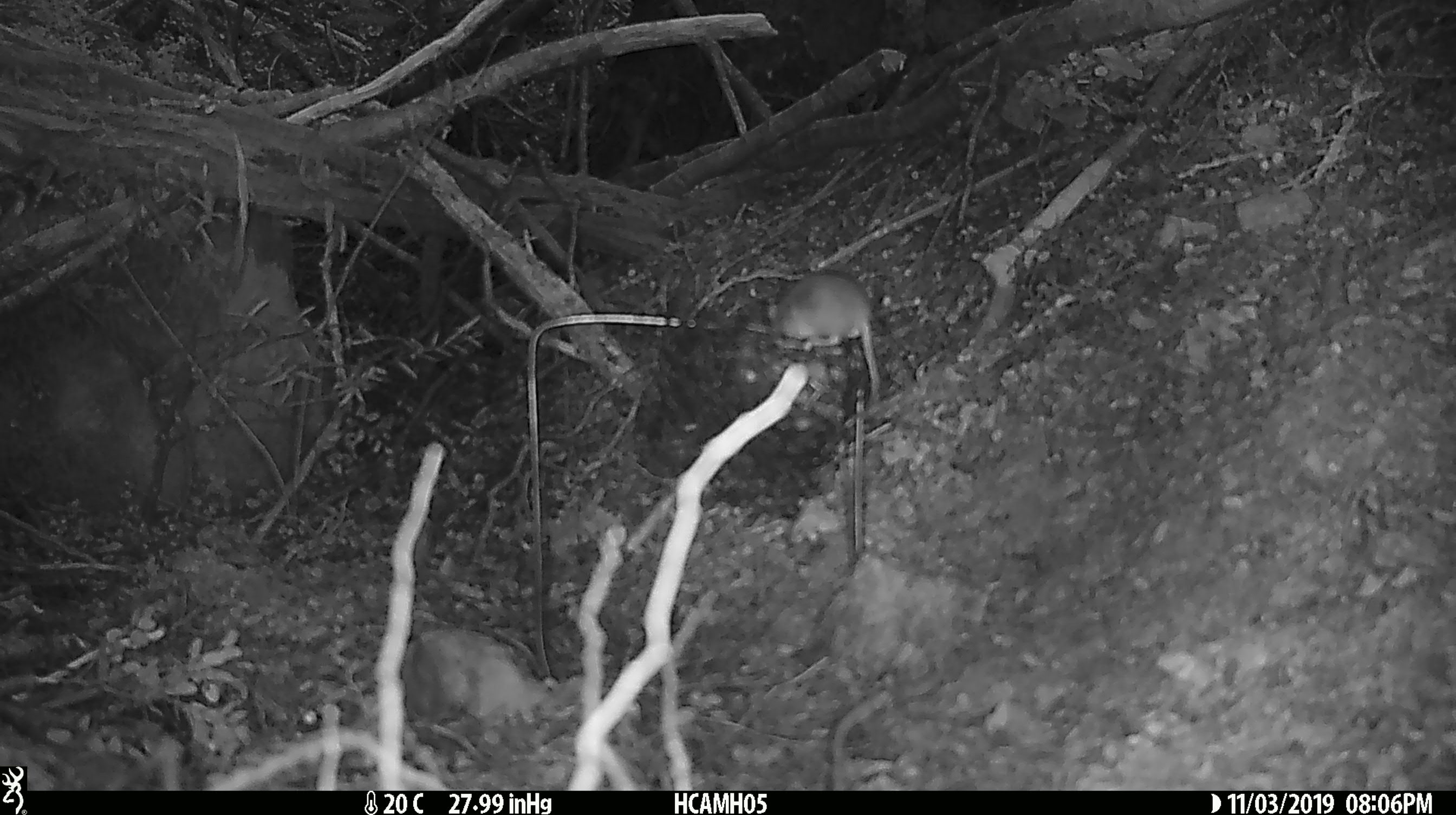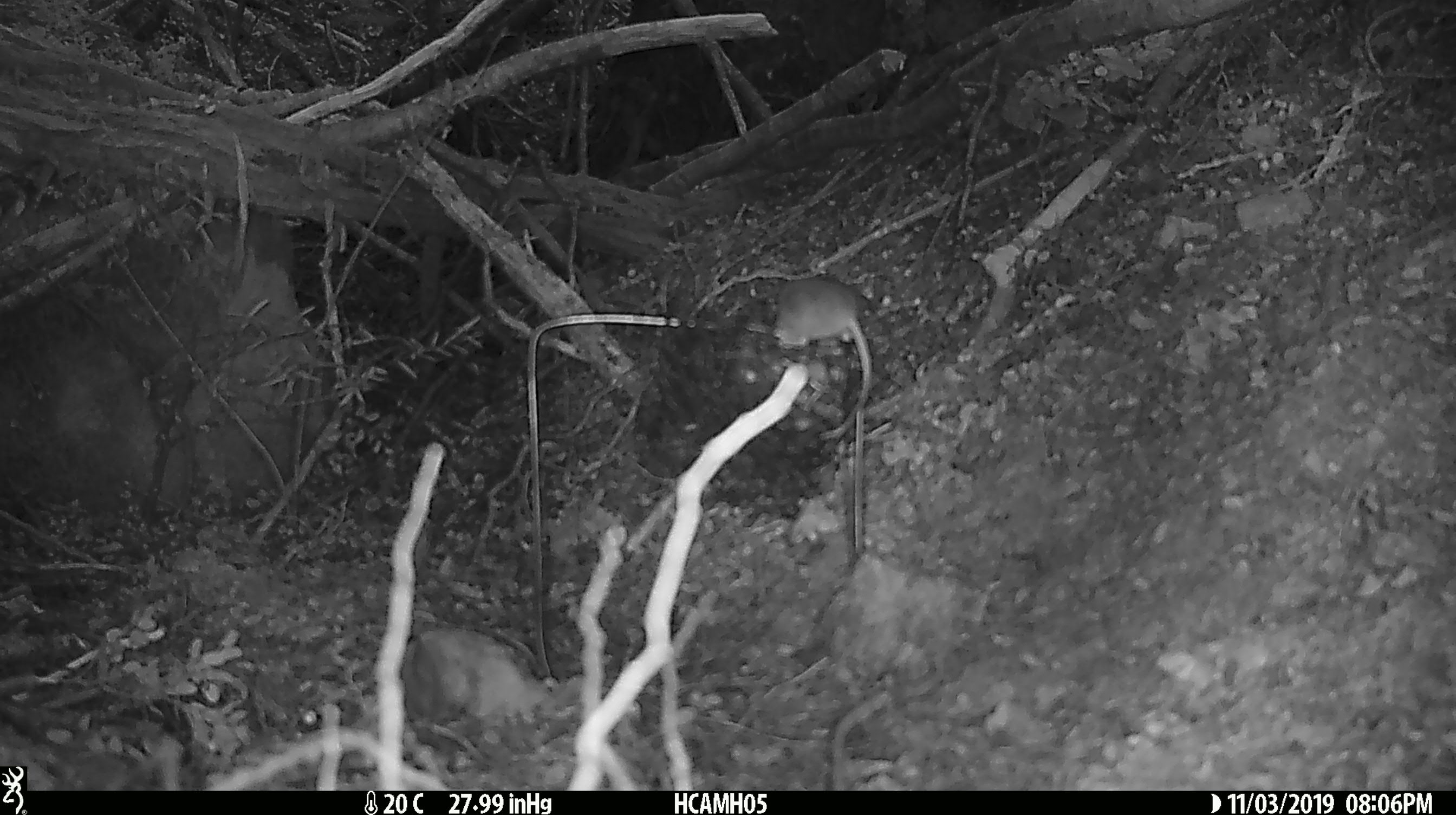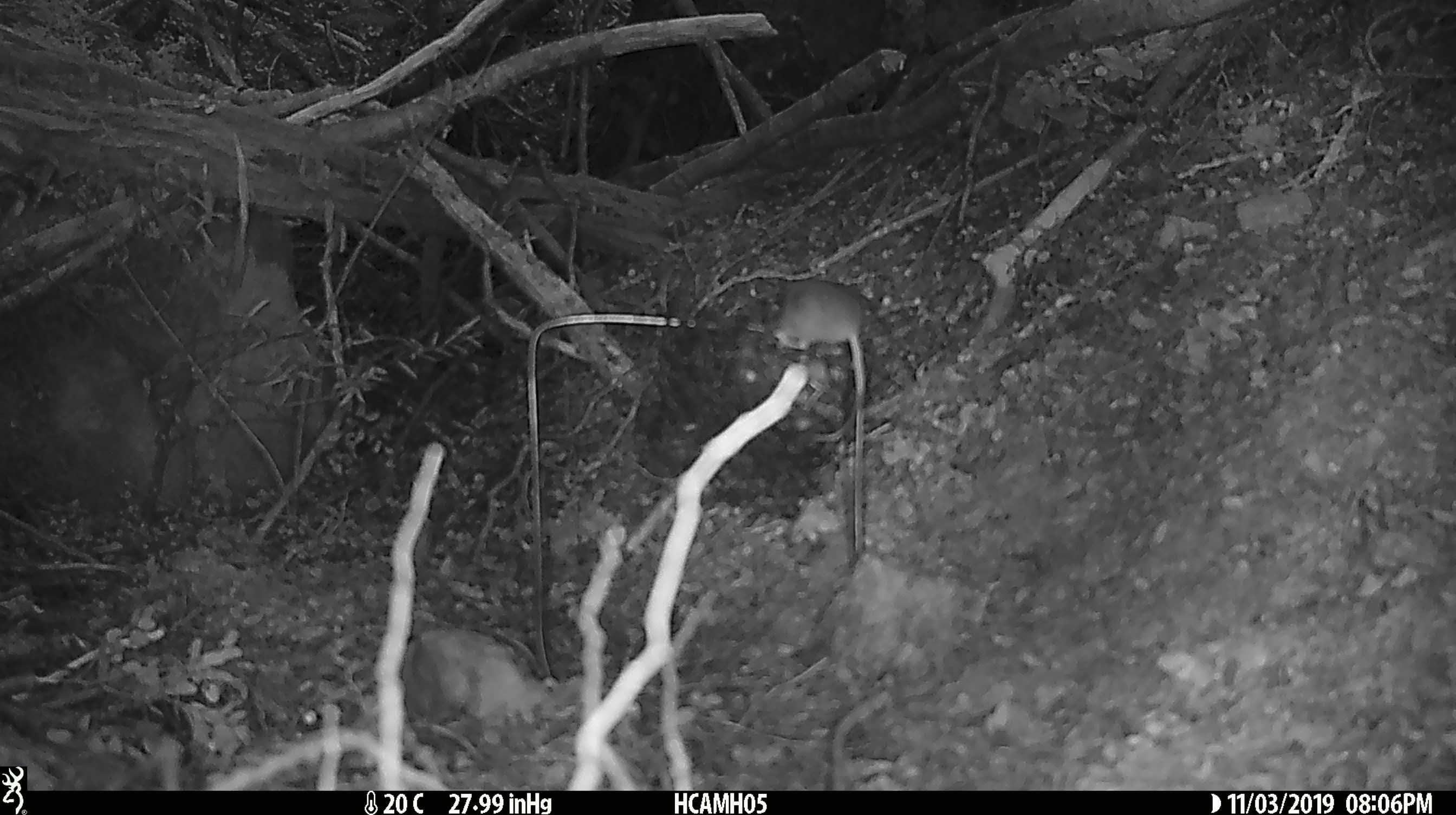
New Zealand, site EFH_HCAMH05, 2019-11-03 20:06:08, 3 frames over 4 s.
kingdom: Animalia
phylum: Chordata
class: Mammalia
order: Rodentia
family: Muridae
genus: Mus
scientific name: Mus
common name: mouse